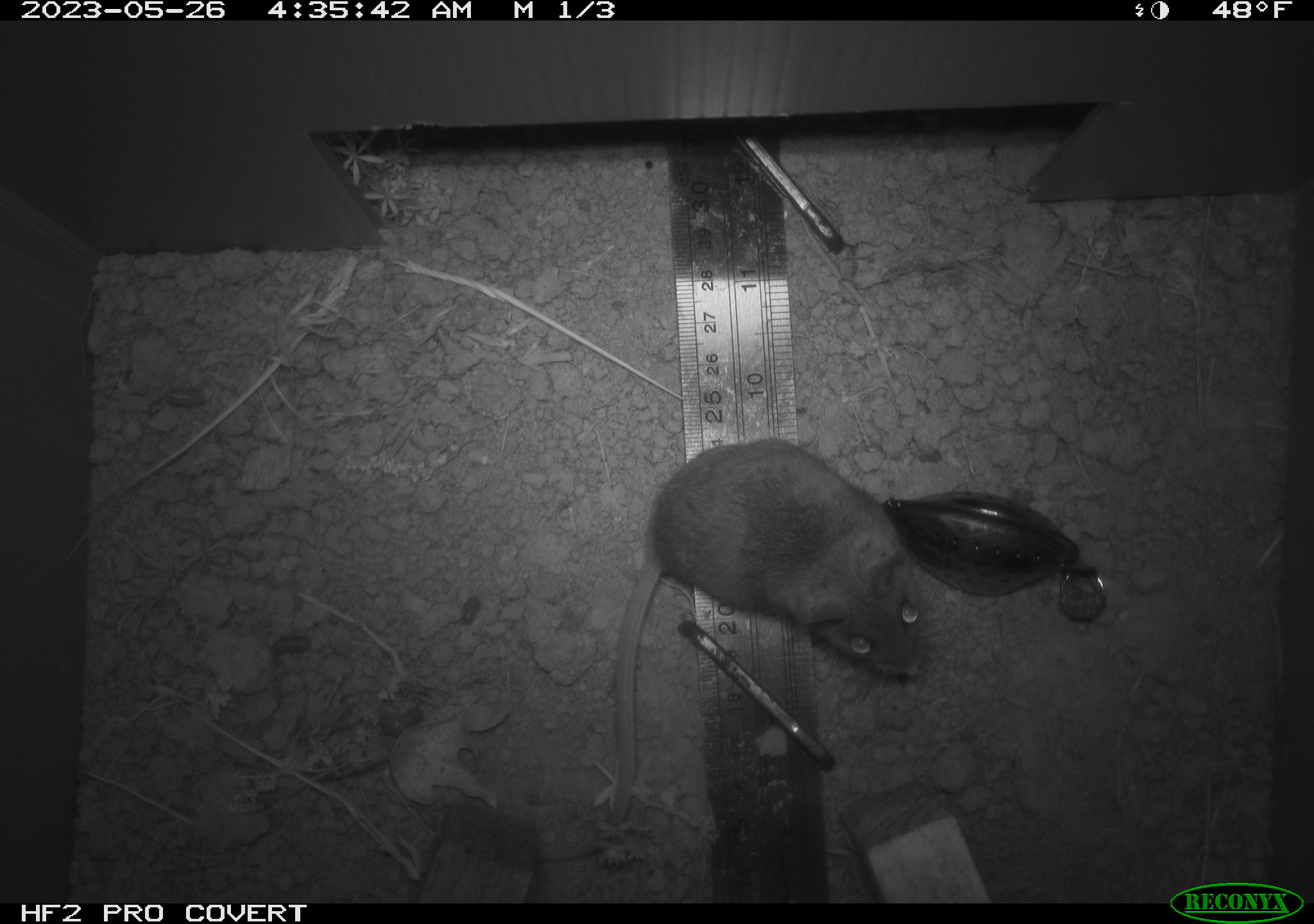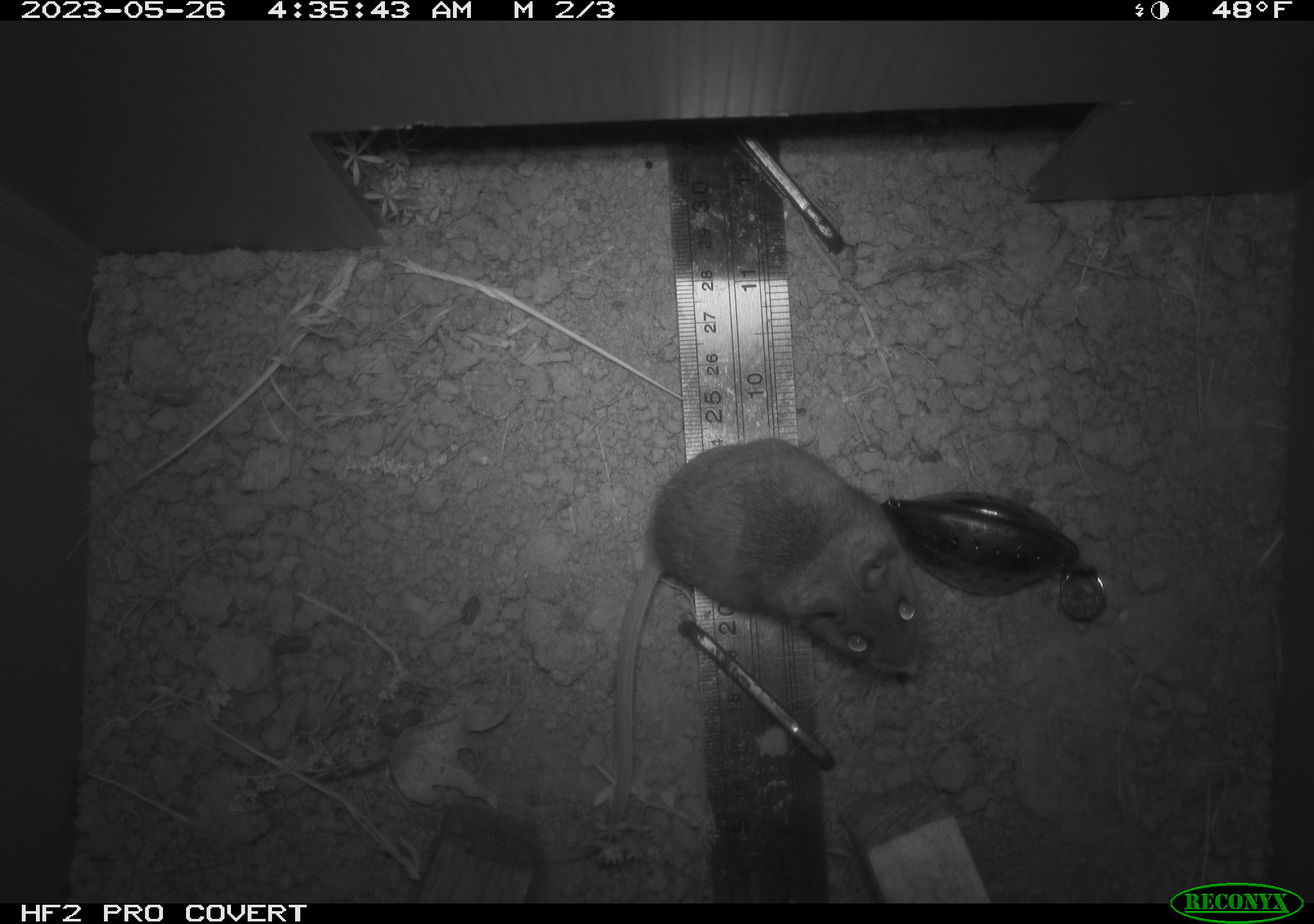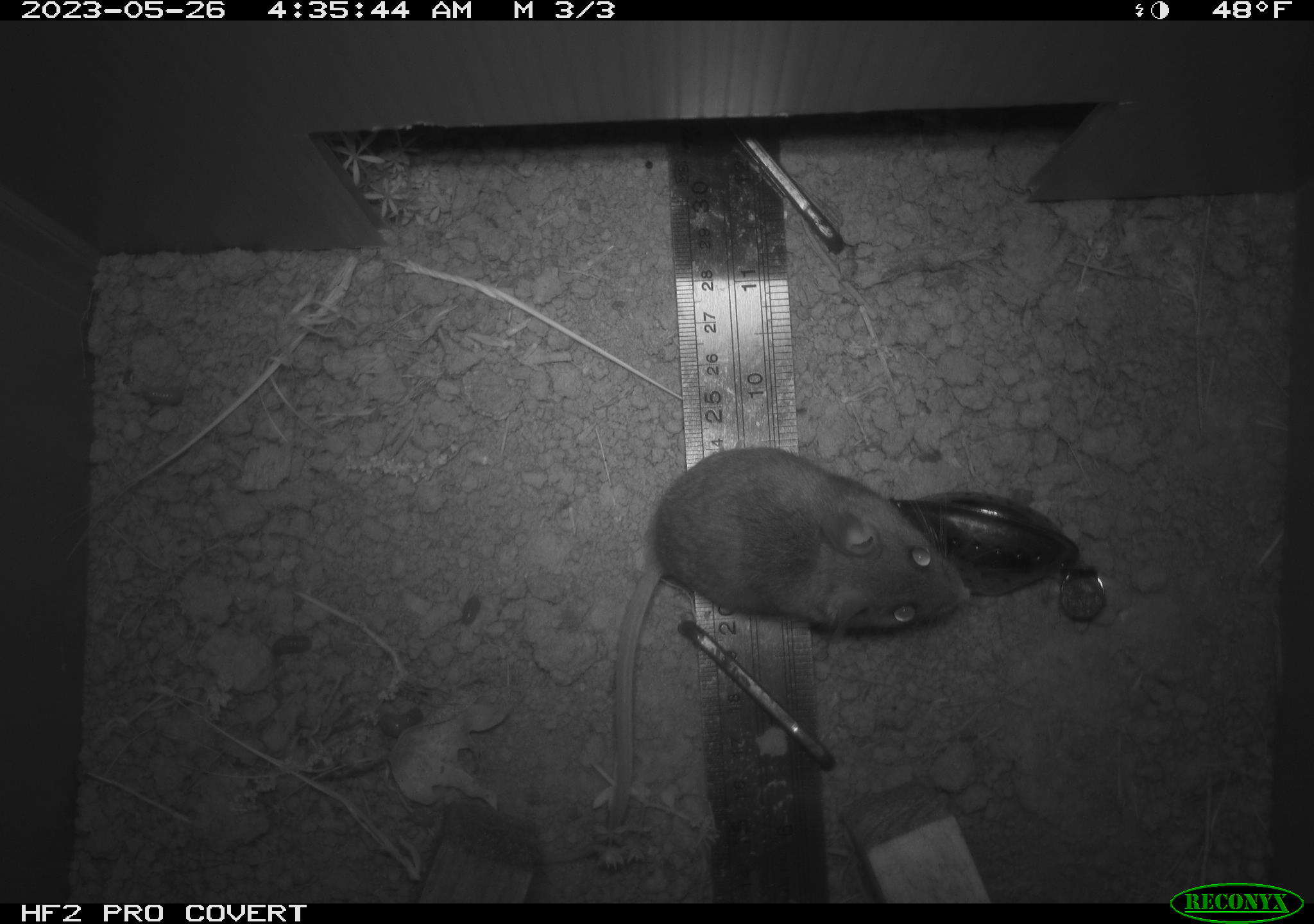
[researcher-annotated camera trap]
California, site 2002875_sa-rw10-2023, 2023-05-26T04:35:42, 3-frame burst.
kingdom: Animalia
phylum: Chordata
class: Mammalia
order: Rodentia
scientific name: Rodentia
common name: mouse species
Mouse species (Rodentia).